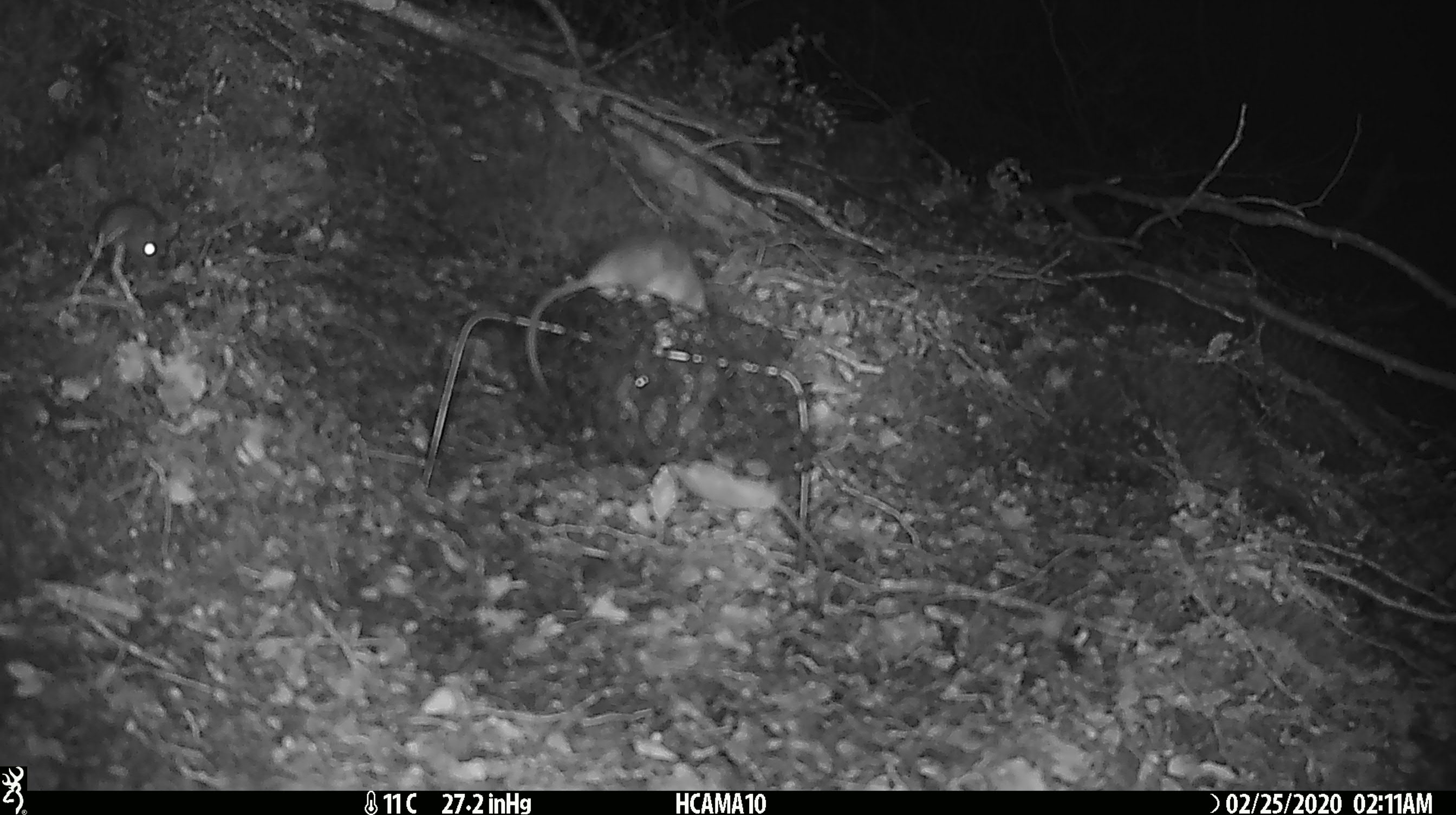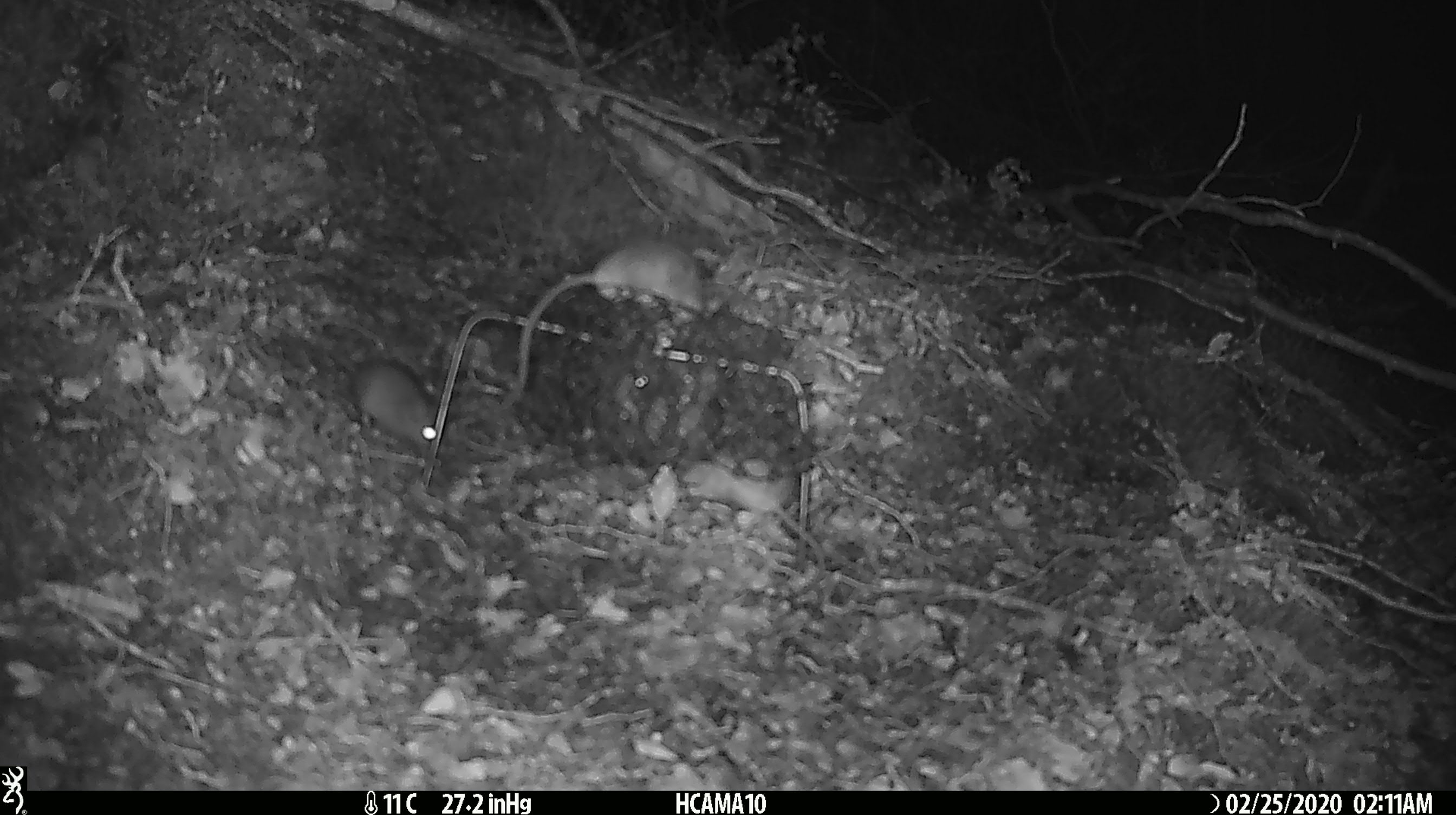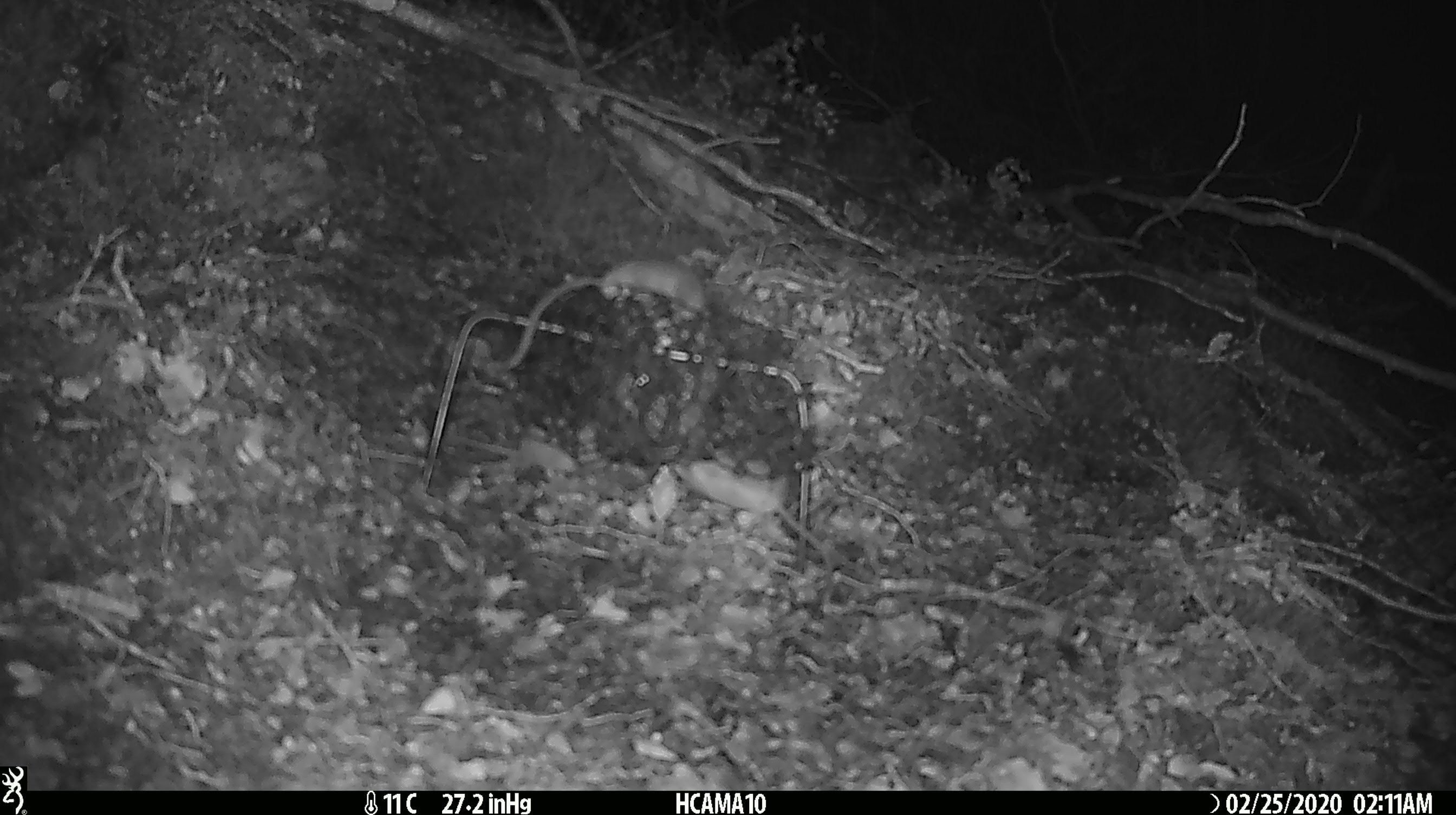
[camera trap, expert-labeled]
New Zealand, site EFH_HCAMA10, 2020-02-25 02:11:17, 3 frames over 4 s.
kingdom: Animalia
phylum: Chordata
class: Mammalia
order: Rodentia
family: Muridae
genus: Mus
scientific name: Mus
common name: mouse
Mouse (Mus).